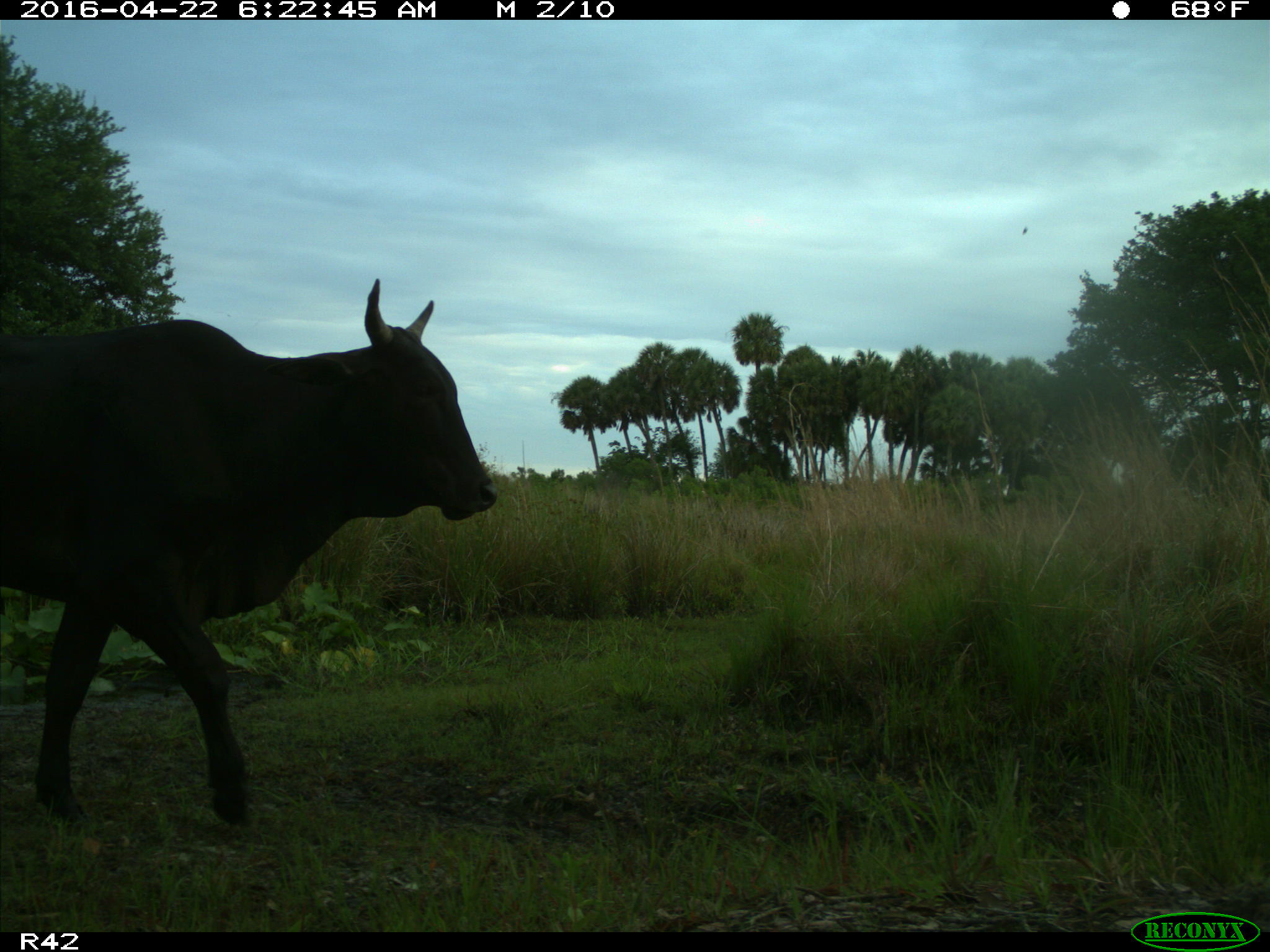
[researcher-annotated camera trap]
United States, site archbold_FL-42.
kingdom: Animalia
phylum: Chordata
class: Mammalia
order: Artiodactyla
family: Bovidae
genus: Bos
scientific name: Bos taurus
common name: domestic cow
Bos taurus (domestic cow).